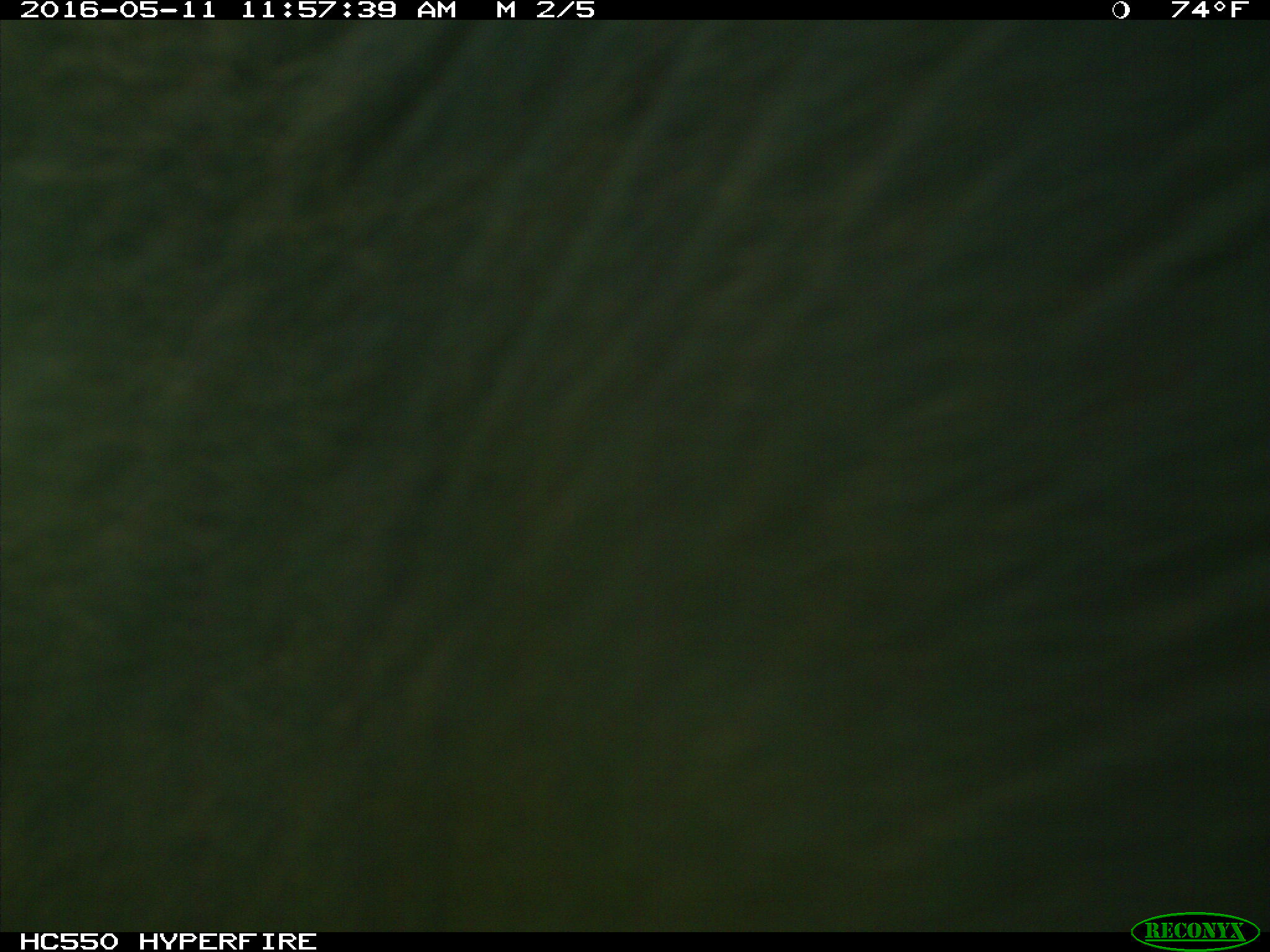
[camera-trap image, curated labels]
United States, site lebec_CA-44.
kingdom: Animalia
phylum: Chordata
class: Mammalia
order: Artiodactyla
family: Bovidae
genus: Bos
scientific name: Bos taurus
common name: domestic cow